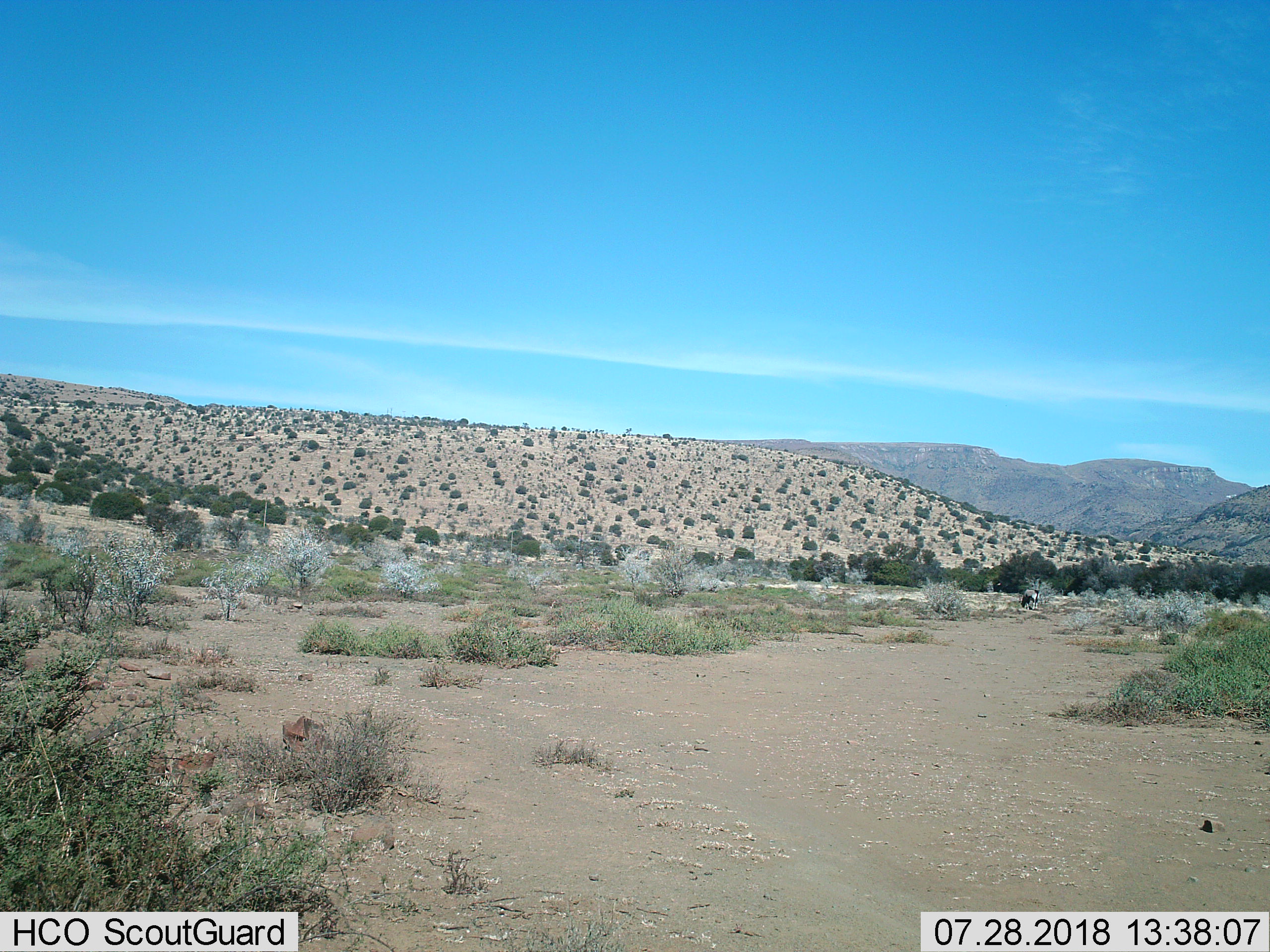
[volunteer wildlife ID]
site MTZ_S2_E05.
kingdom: Animalia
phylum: Chordata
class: Mammalia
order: Artiodactyla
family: Bovidae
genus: Oryx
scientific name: Oryx gazella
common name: gemsbok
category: oryx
Oryx (gemsbok) (Oryx gazella), count 1. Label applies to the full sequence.